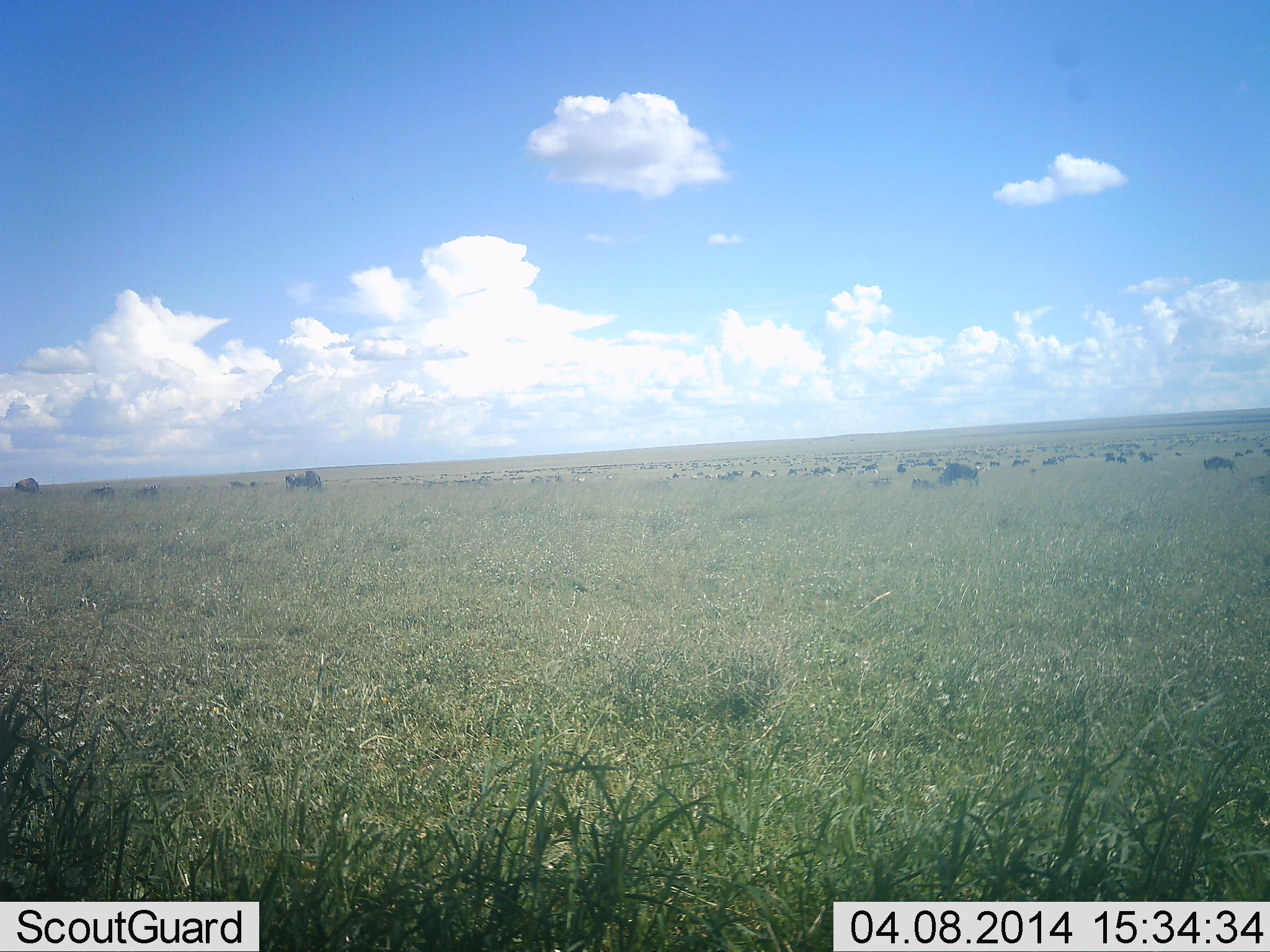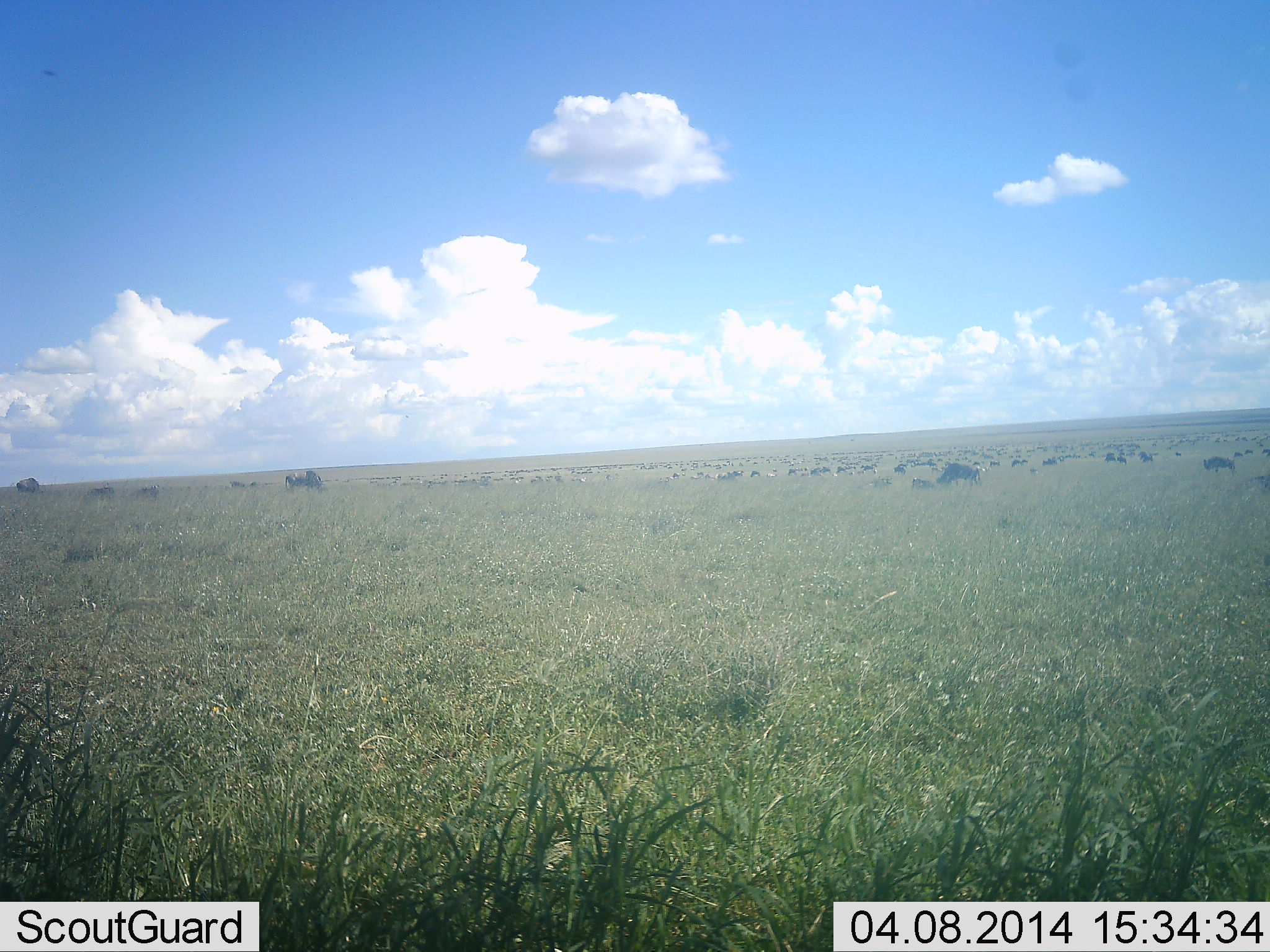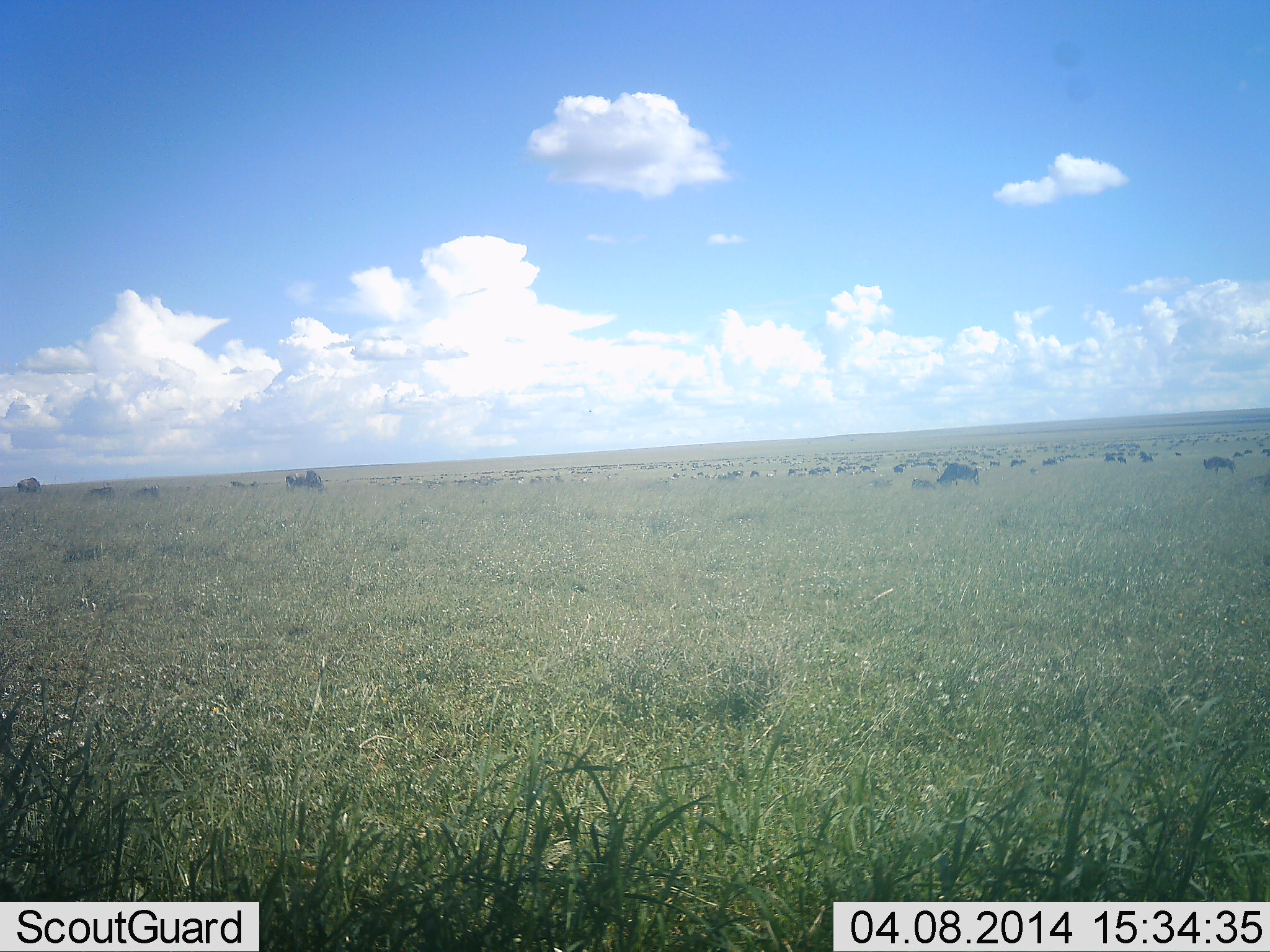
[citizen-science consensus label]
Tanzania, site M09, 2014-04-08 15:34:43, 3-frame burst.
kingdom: Animalia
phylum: Chordata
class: Mammalia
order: Artiodactyla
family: Bovidae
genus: Connochaetes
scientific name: Connochaetes taurinus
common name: blue wildebeest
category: wildebeest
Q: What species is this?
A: Wildebeest (blue wildebeest) (Connochaetes taurinus).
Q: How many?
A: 51+.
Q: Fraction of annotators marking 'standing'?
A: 45%.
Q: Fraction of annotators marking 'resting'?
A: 18%.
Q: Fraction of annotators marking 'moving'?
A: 36%.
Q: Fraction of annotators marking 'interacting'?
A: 0%.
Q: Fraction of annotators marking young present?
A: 0%.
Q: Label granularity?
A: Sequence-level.